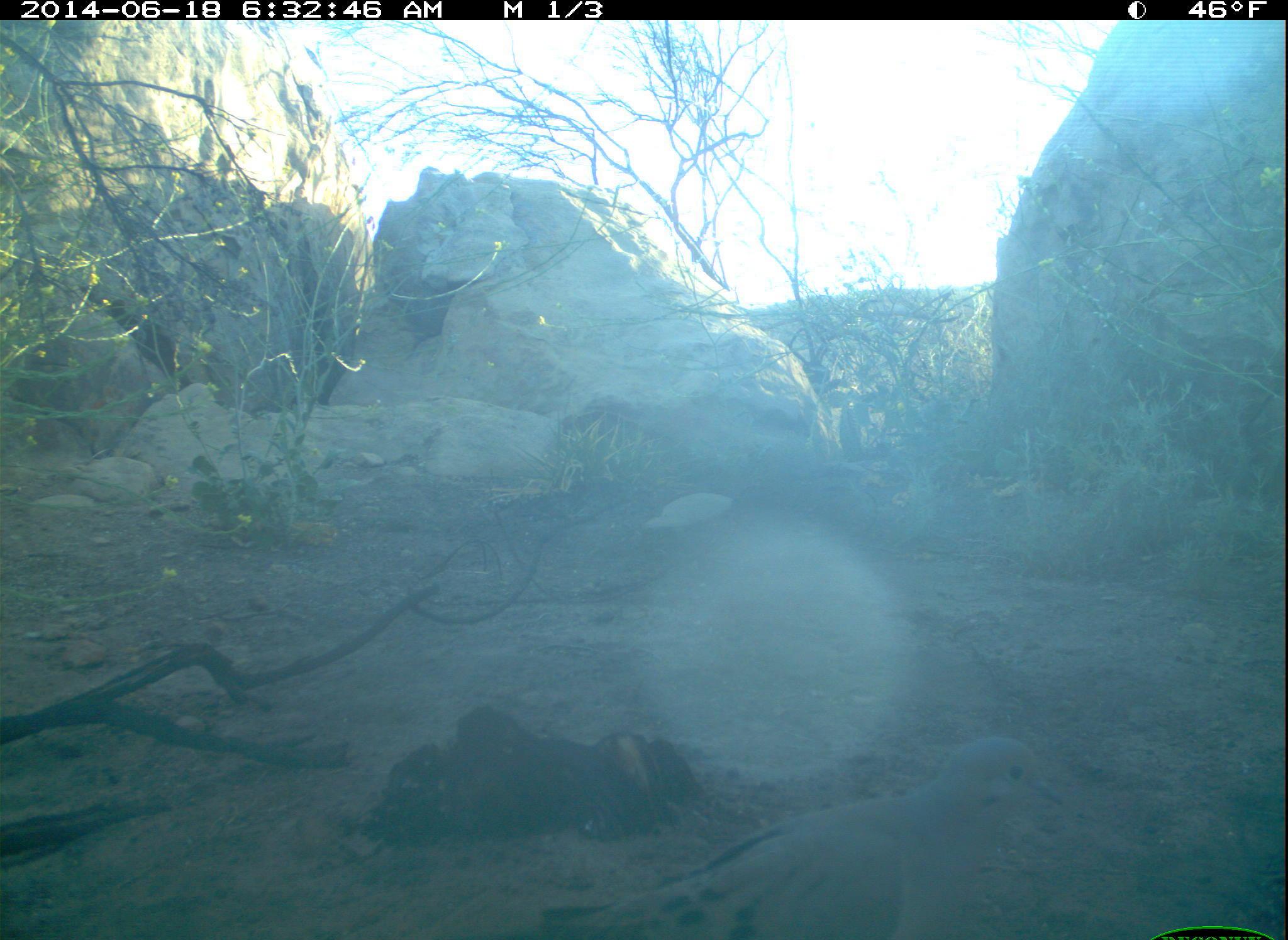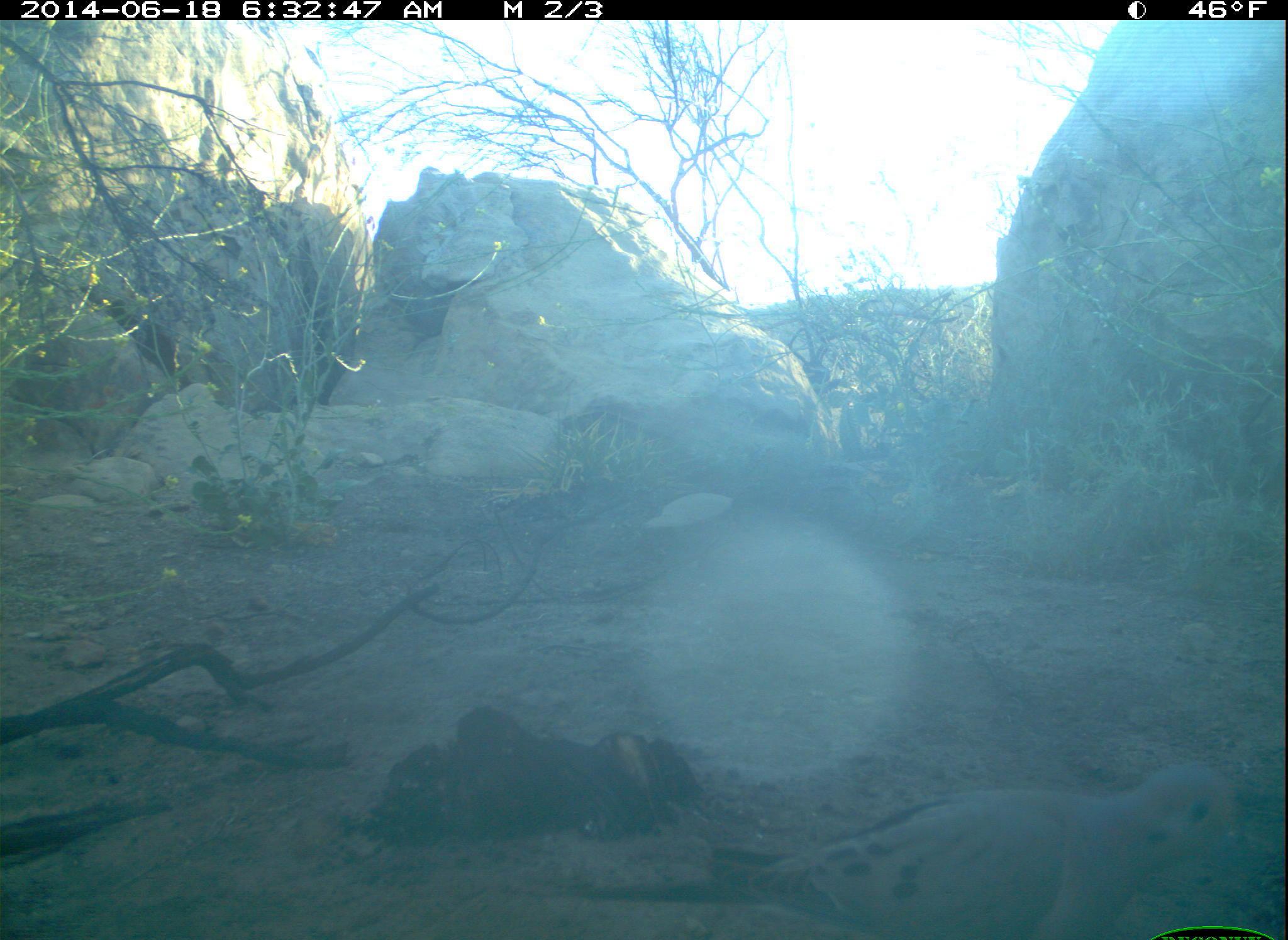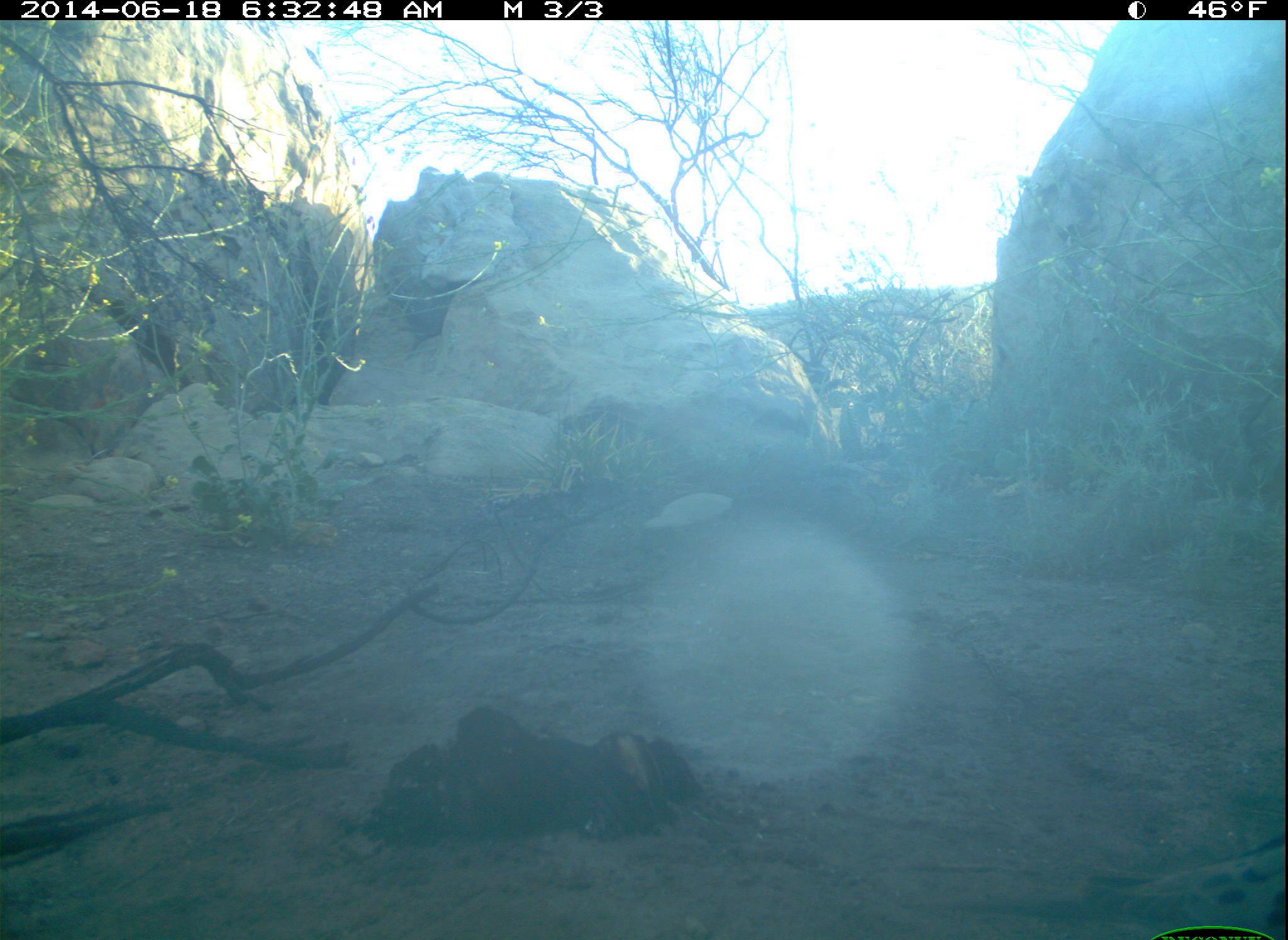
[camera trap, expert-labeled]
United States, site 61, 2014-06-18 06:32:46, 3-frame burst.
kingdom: Animalia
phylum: Chordata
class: Aves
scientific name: Aves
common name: bird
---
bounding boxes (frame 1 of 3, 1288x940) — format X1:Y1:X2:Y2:
bird: 530:726:1064:940